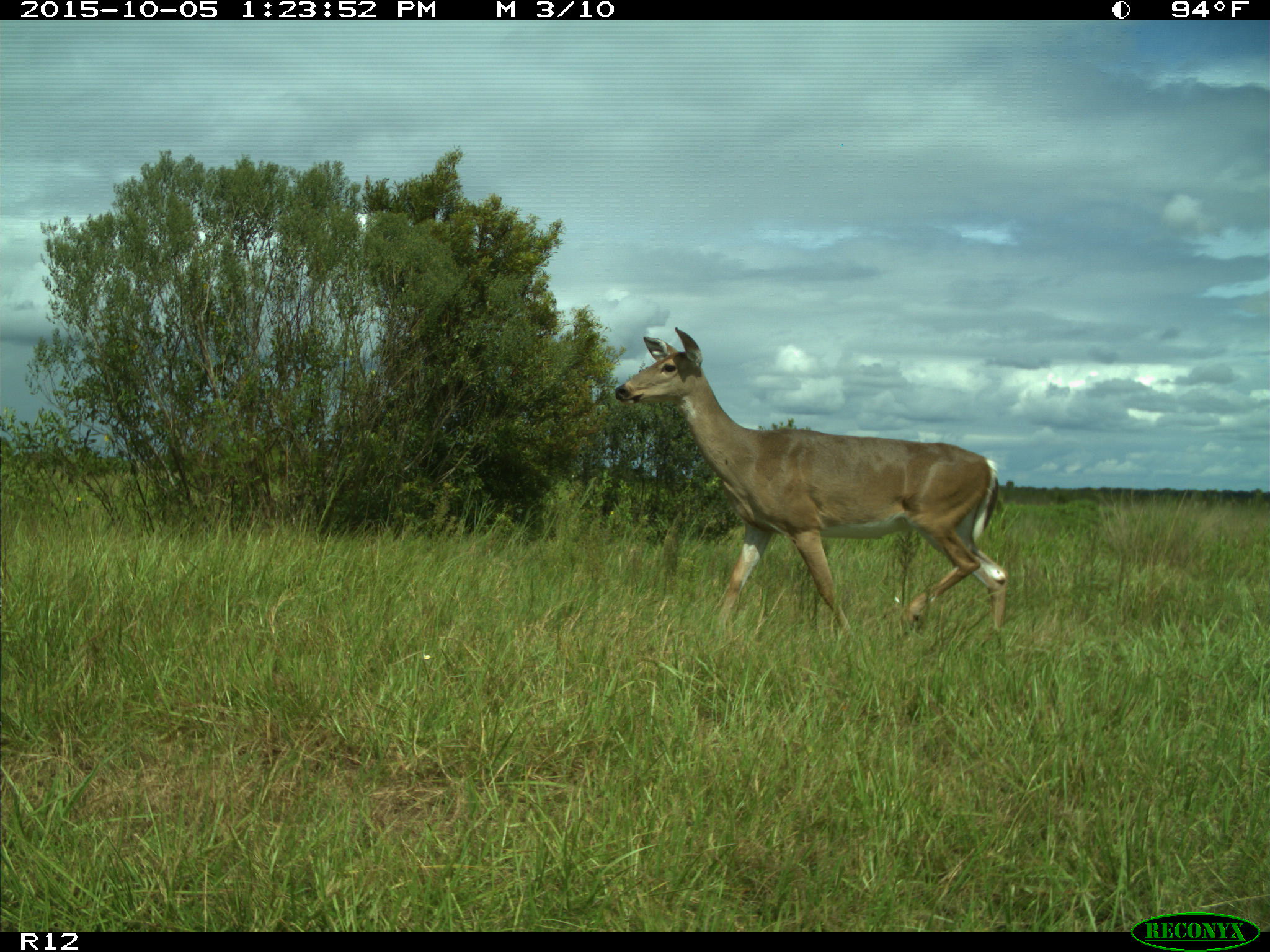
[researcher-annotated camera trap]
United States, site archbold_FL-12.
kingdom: Animalia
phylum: Chordata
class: Mammalia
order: Artiodactyla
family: Cervidae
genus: Odocoileus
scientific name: Odocoileus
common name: deer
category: unidentified deer